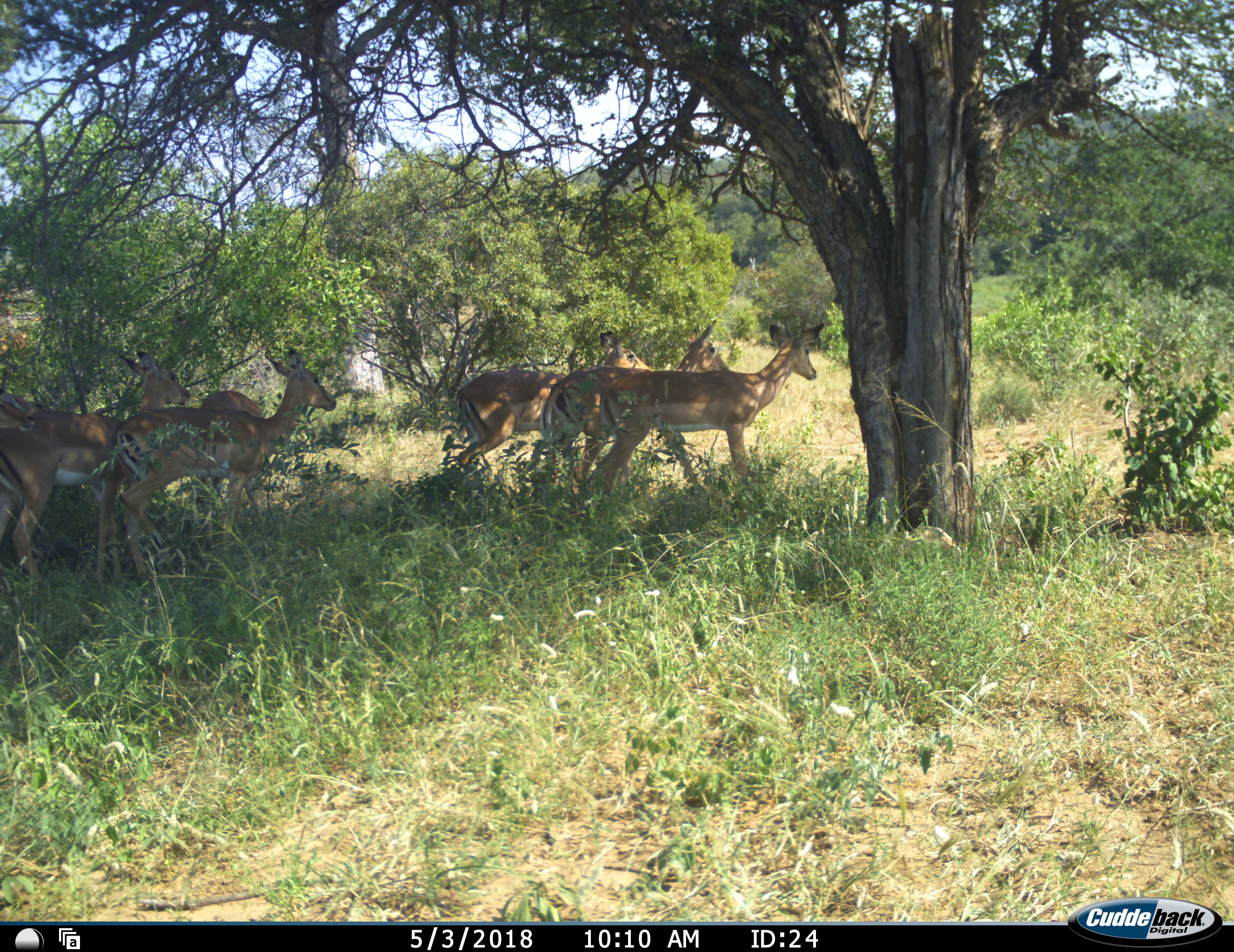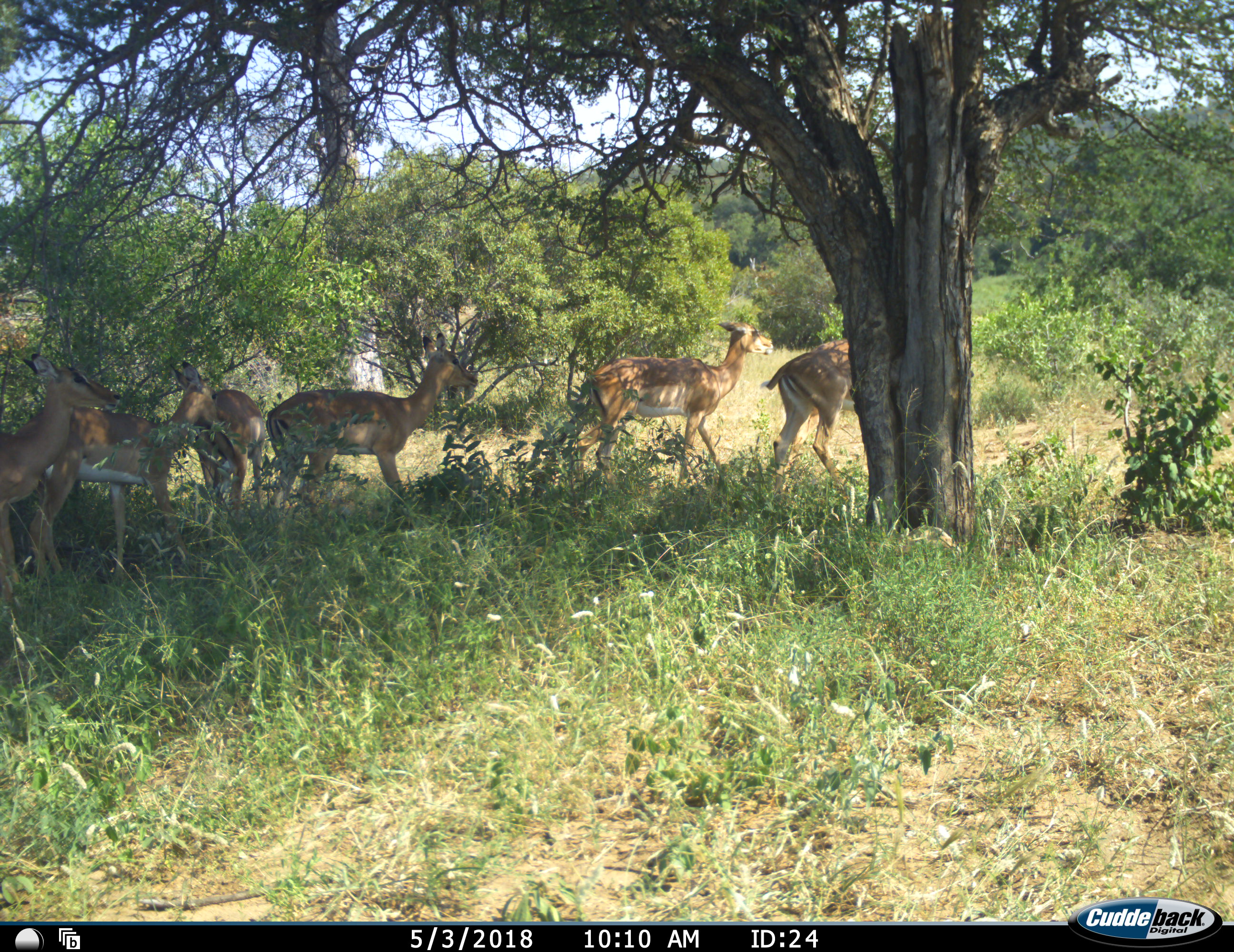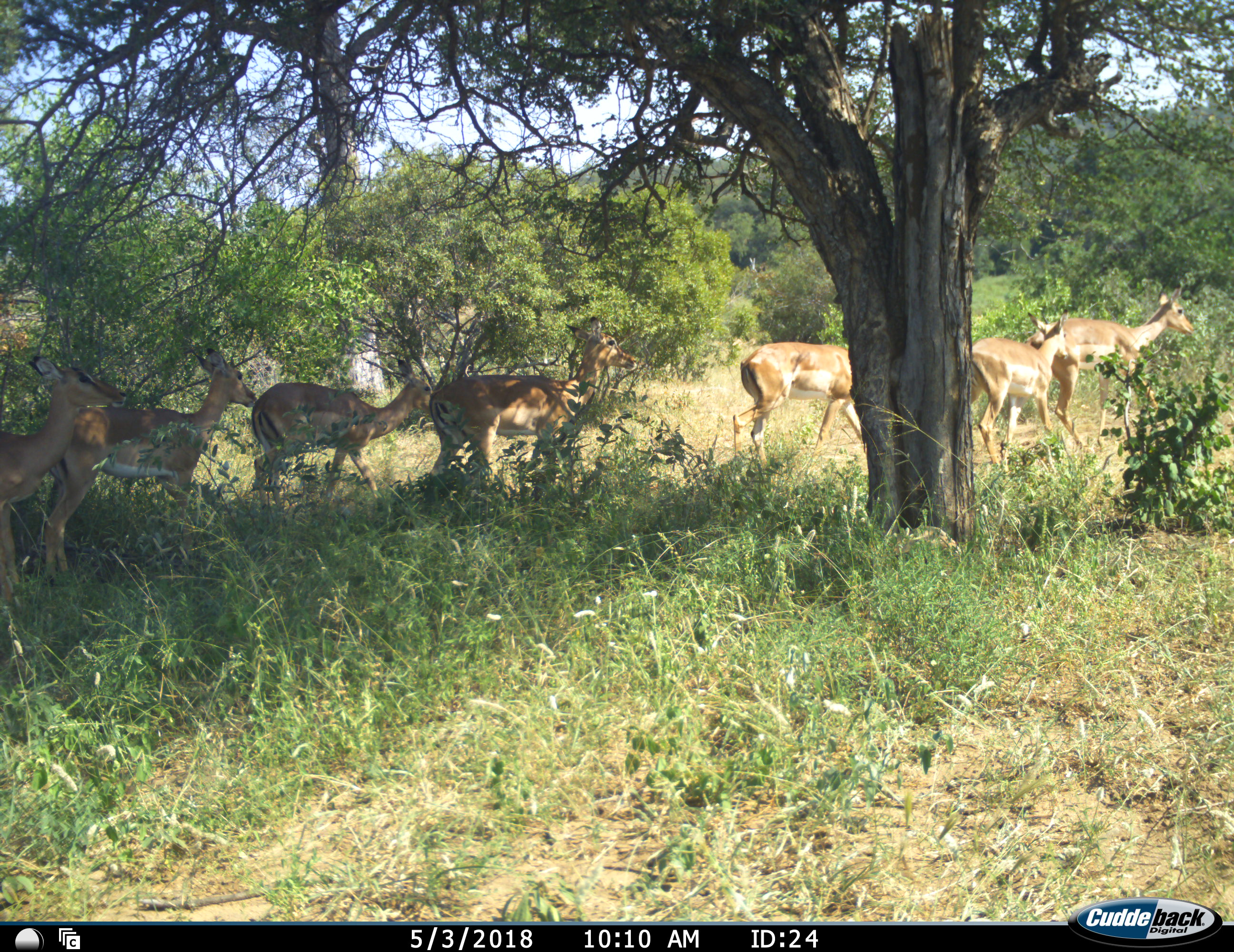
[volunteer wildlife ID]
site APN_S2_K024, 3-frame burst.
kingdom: Animalia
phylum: Chordata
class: Mammalia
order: Artiodactyla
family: Bovidae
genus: Aepyceros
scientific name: Aepyceros melampus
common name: impala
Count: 7.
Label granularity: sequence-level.